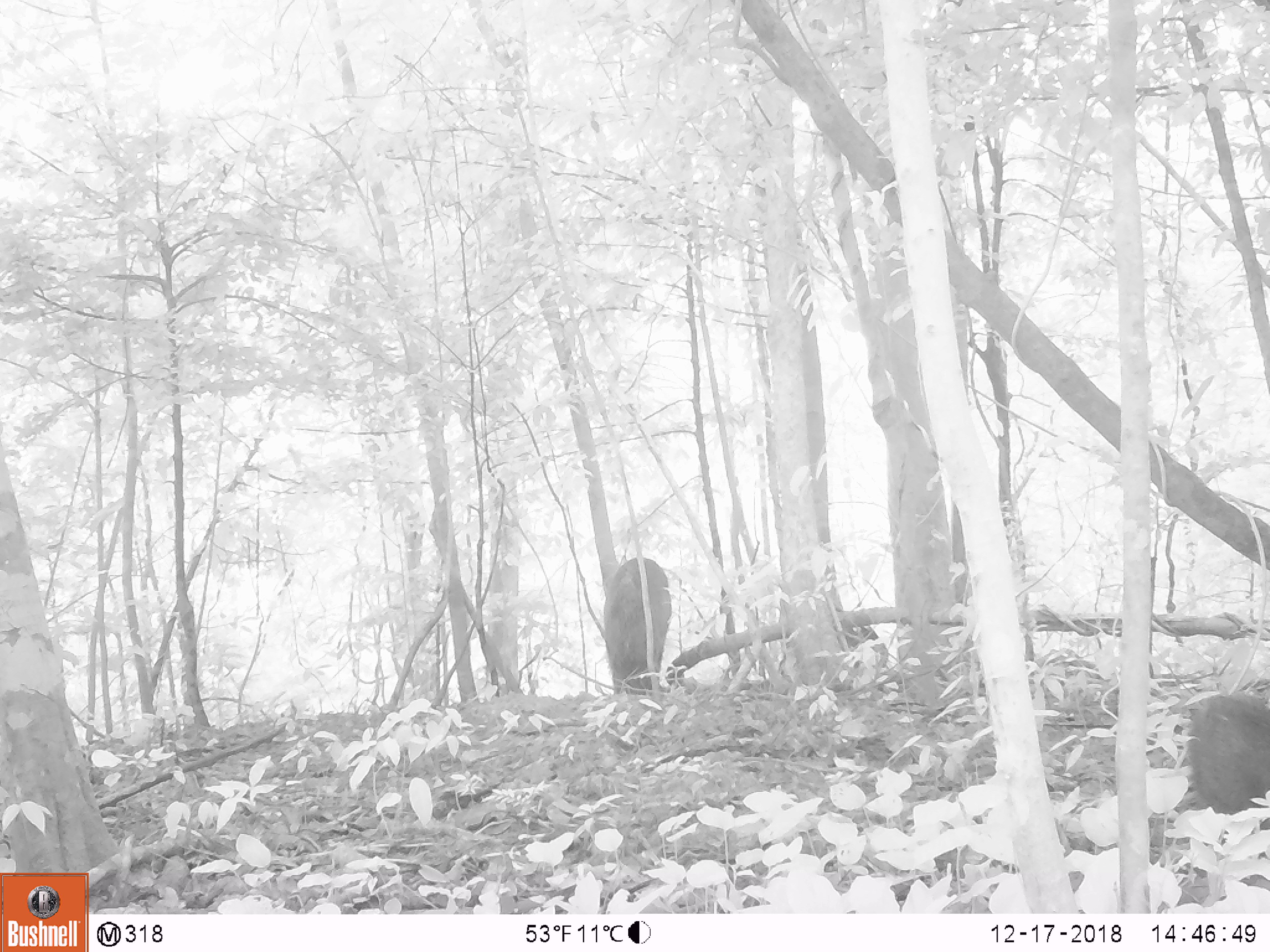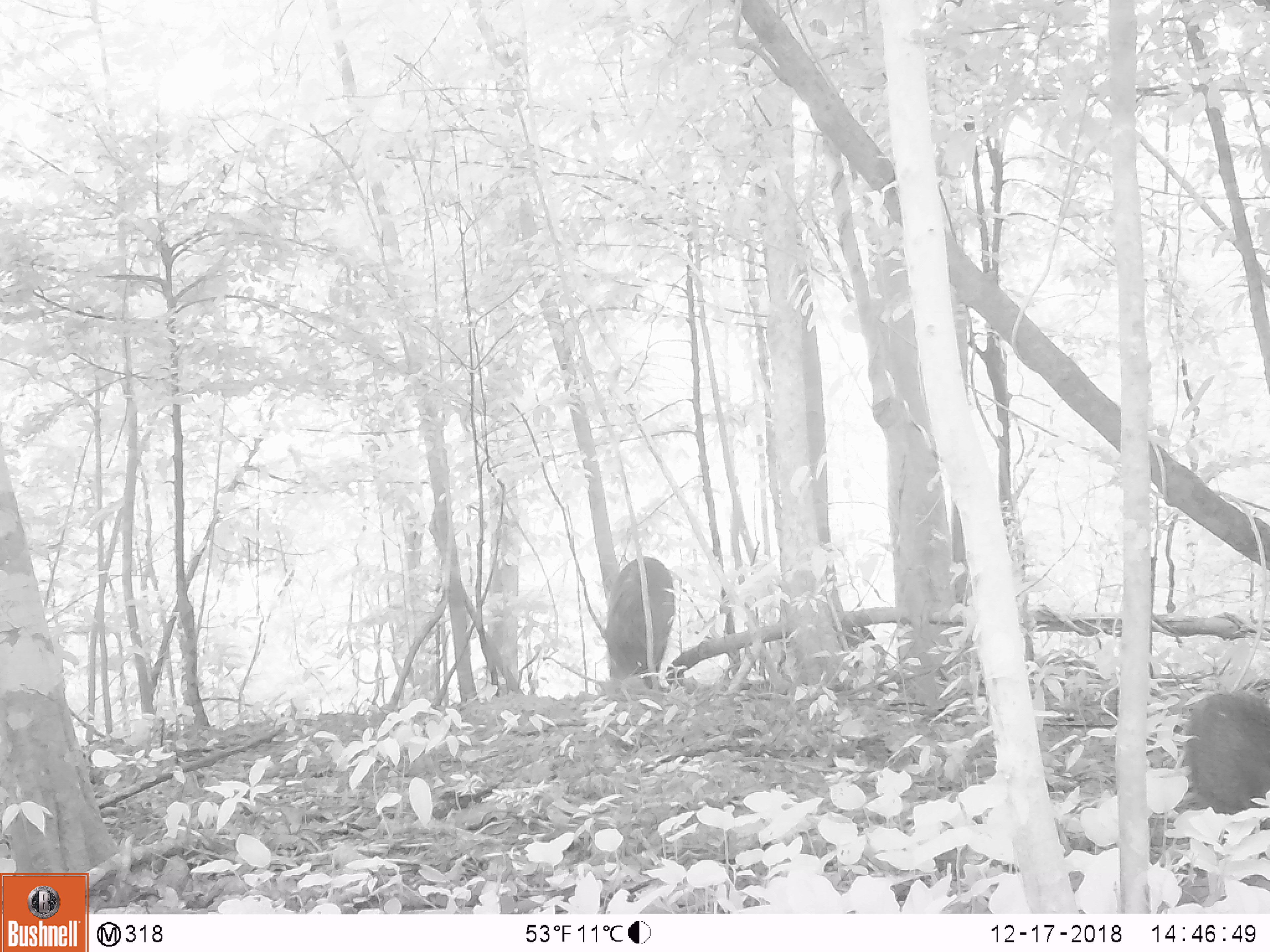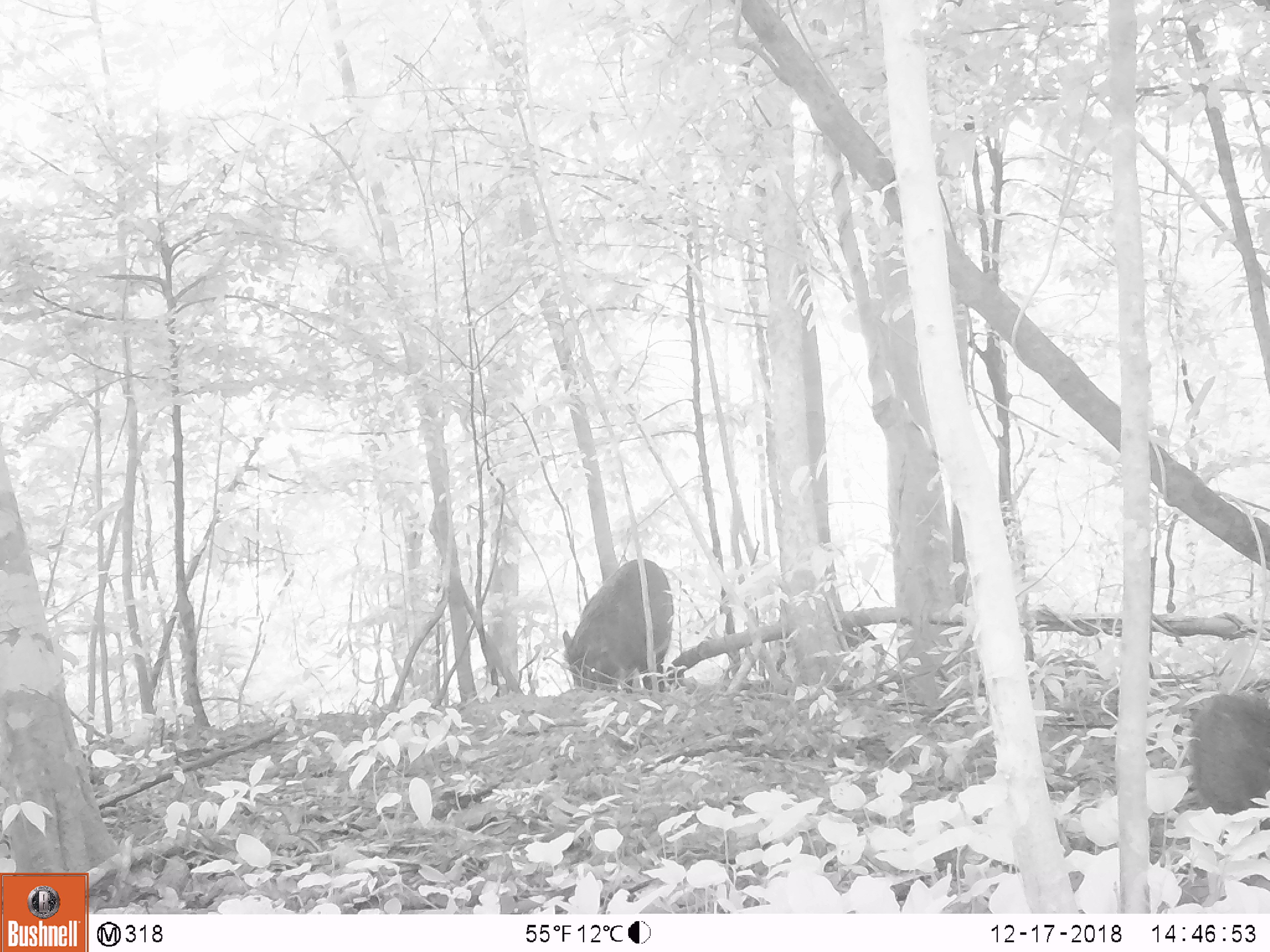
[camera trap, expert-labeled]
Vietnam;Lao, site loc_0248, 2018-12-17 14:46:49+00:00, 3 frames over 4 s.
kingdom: Animalia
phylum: Chordata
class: Mammalia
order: Artiodactyla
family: Suidae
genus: Sus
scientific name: Sus scrofa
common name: eurasian wild pig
Eurasian wild pig (Sus scrofa). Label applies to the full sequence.